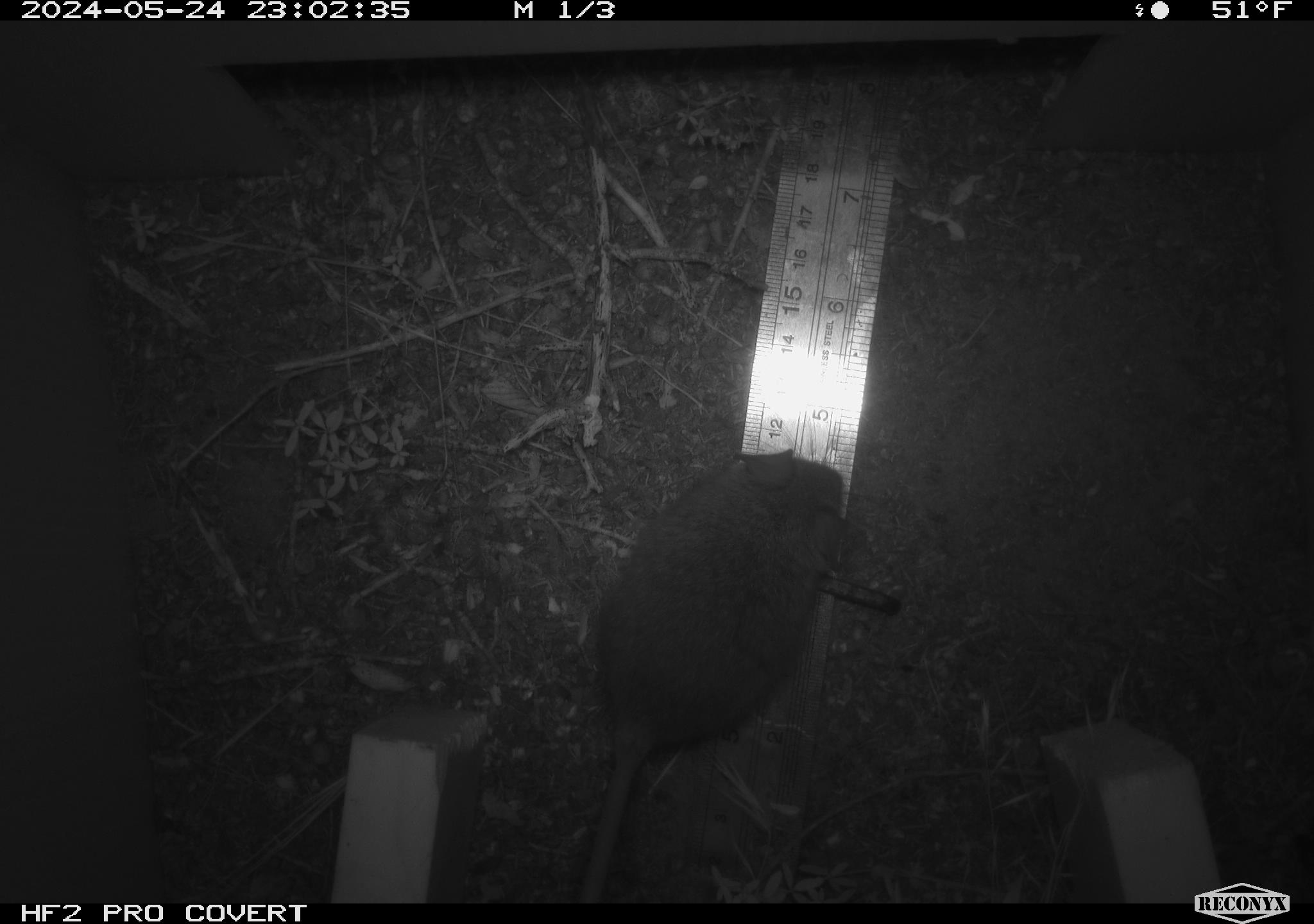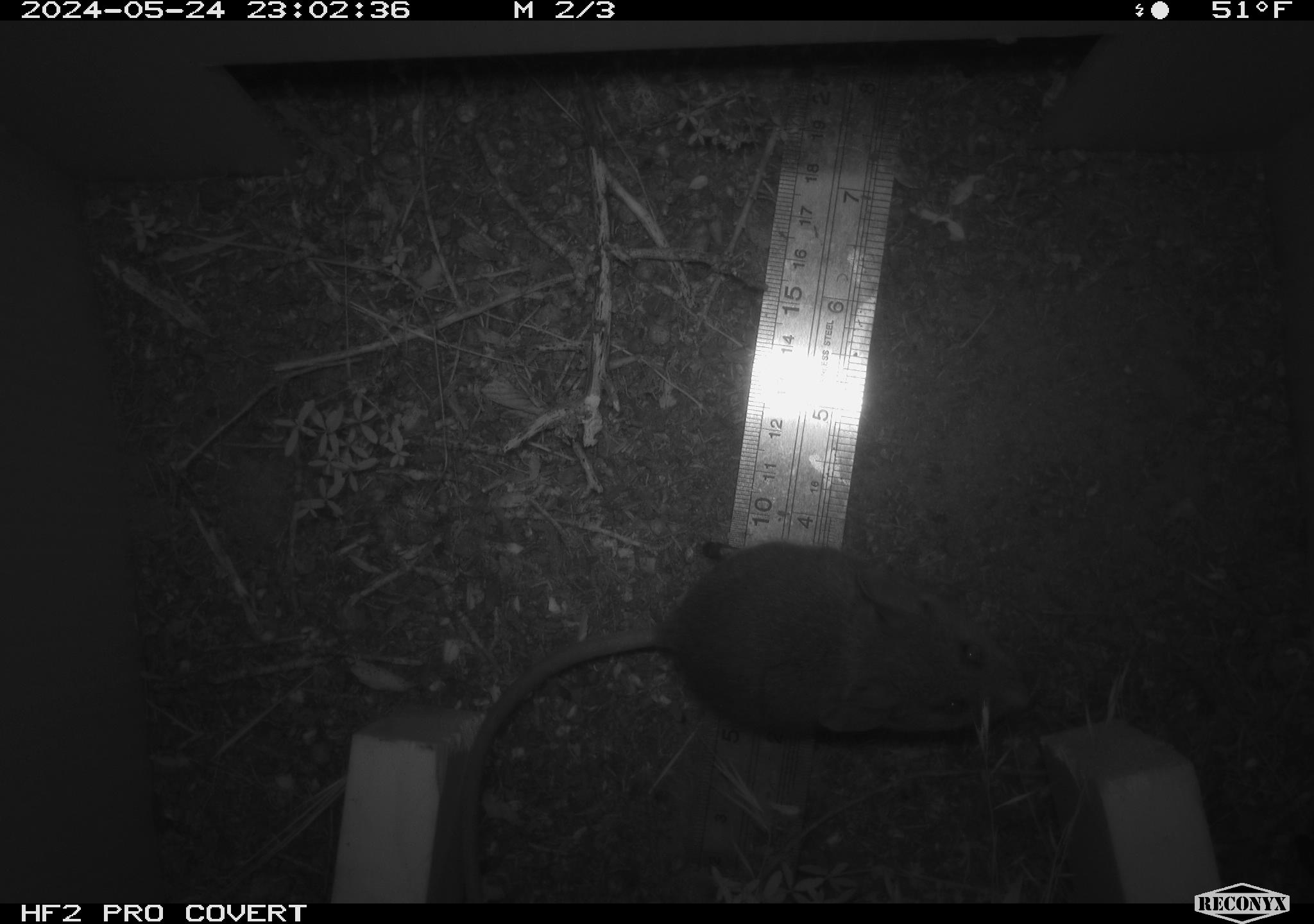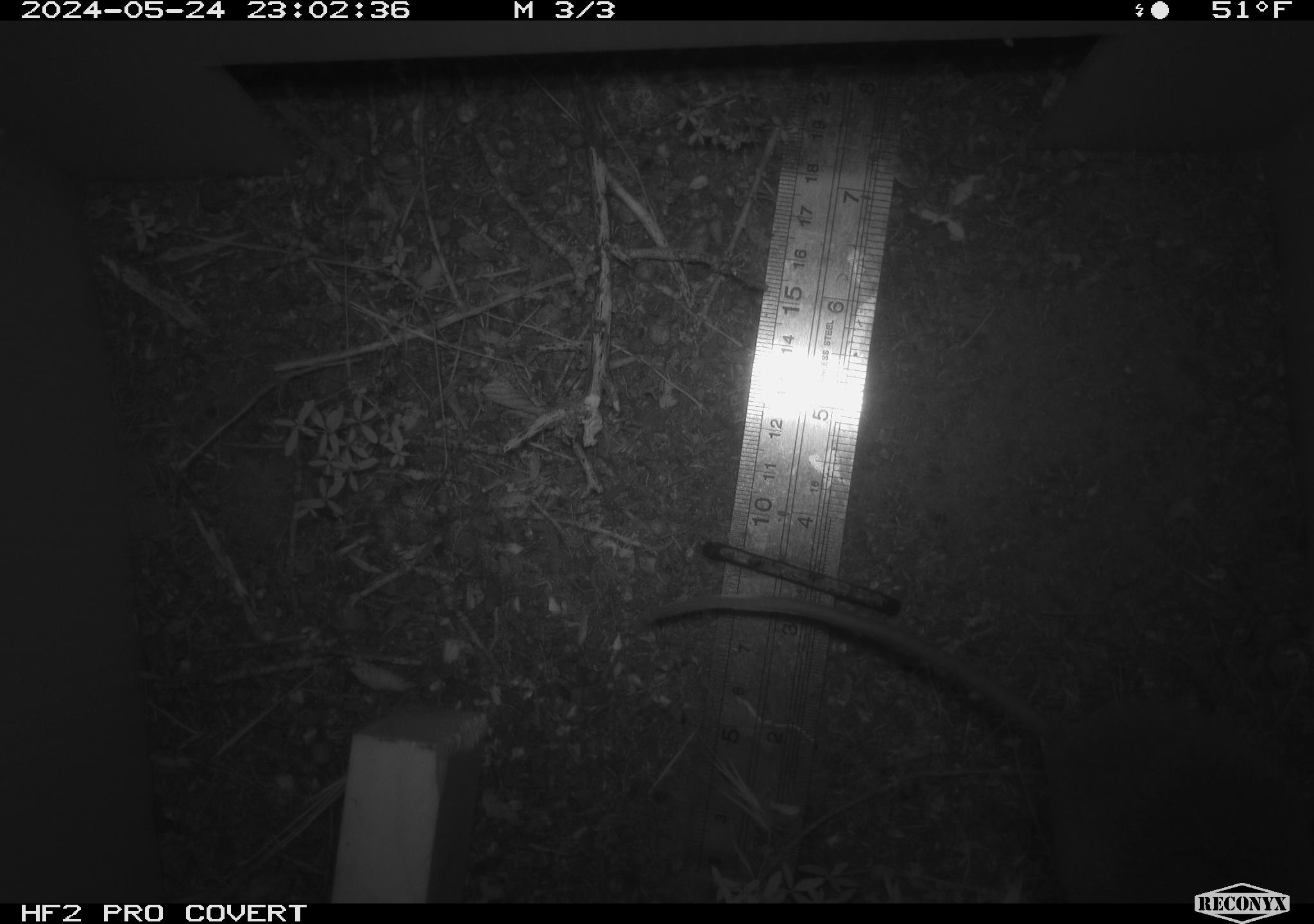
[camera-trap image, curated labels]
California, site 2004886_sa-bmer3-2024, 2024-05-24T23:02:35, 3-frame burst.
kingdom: Animalia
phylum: Chordata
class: Mammalia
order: Rodentia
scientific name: Rodentia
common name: mouse species